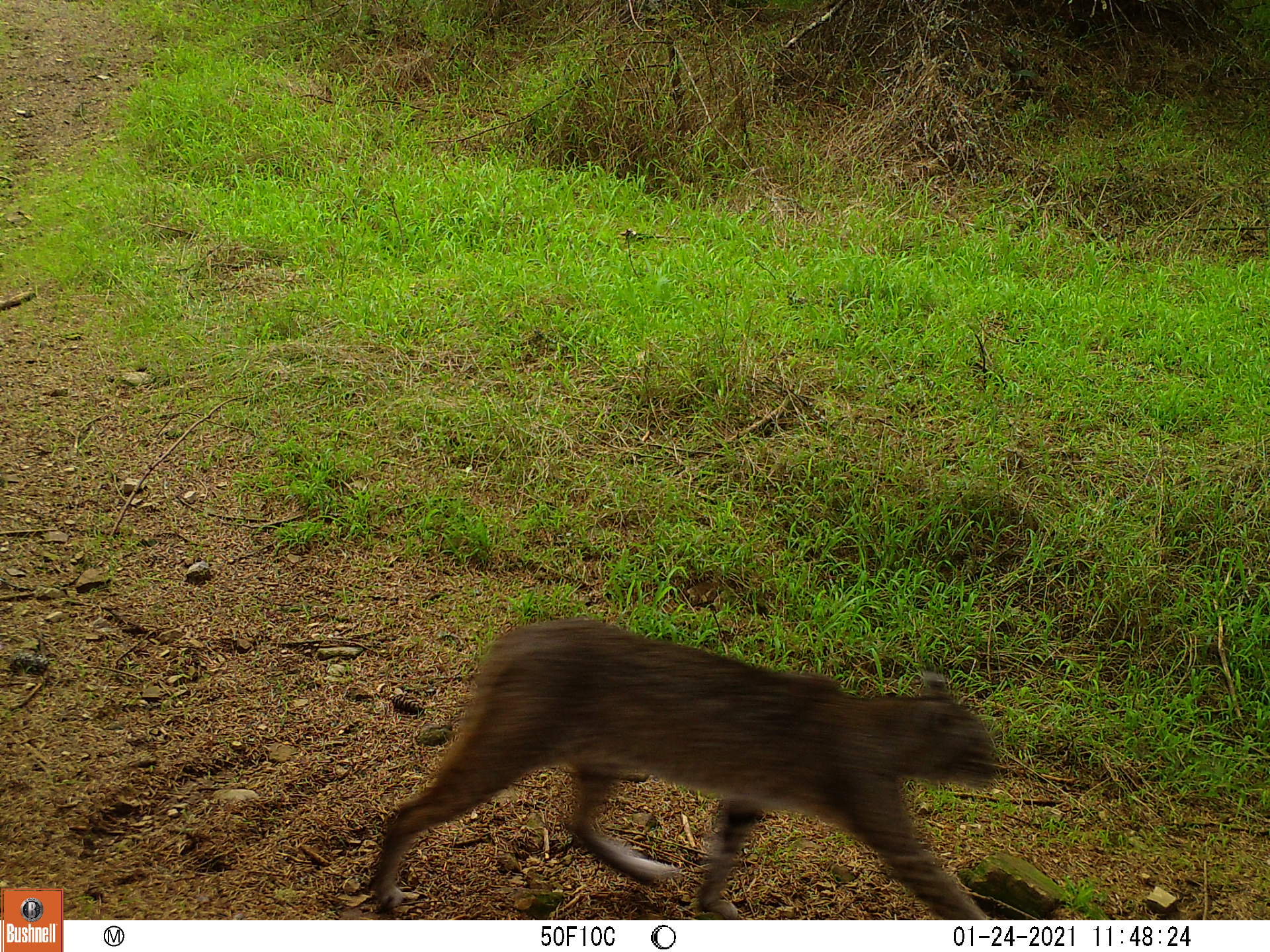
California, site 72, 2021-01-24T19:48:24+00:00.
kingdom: Animalia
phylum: Chordata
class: Mammalia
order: Carnivora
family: Felidae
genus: Lynx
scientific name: Lynx rufus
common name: bobcat